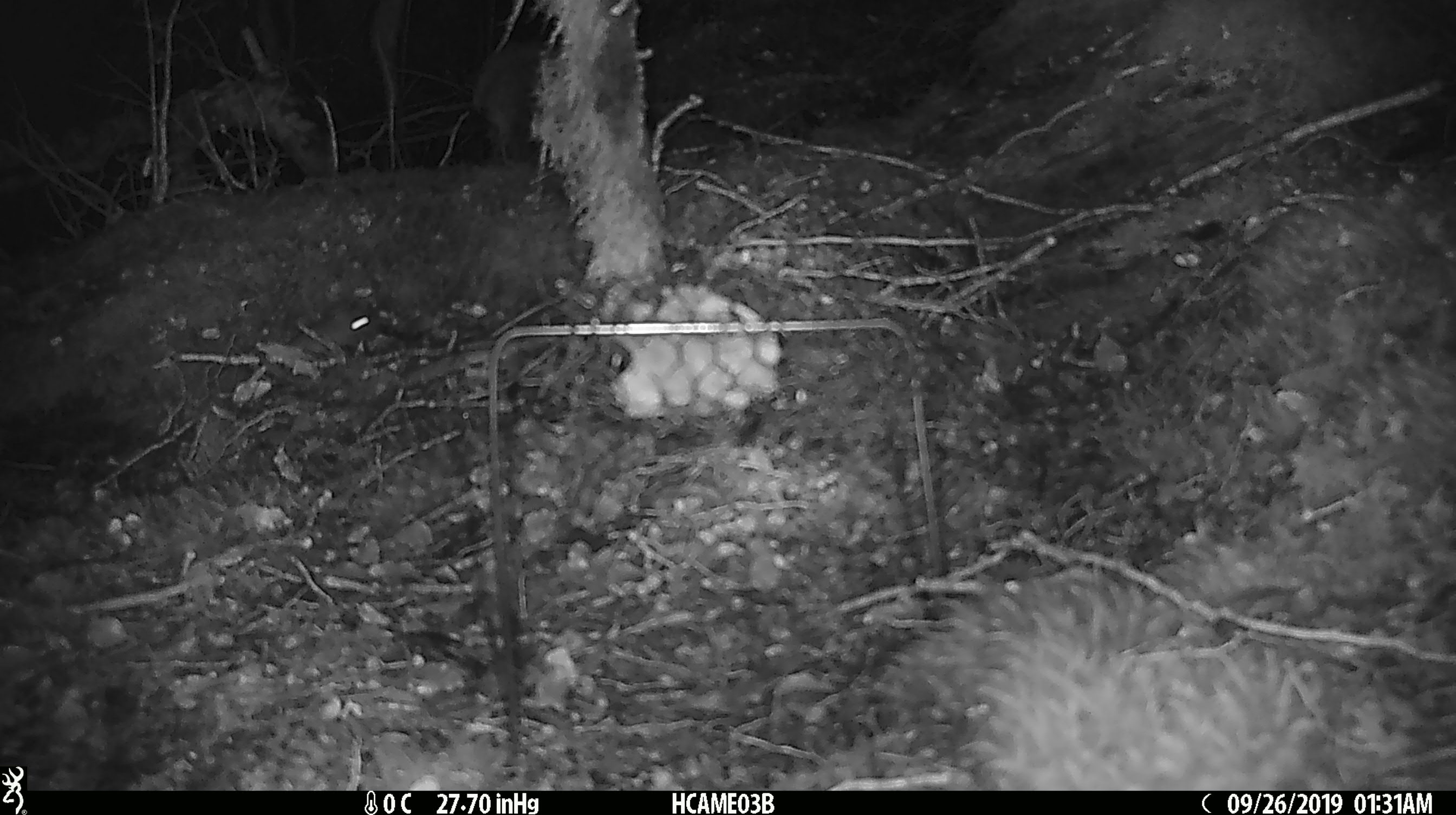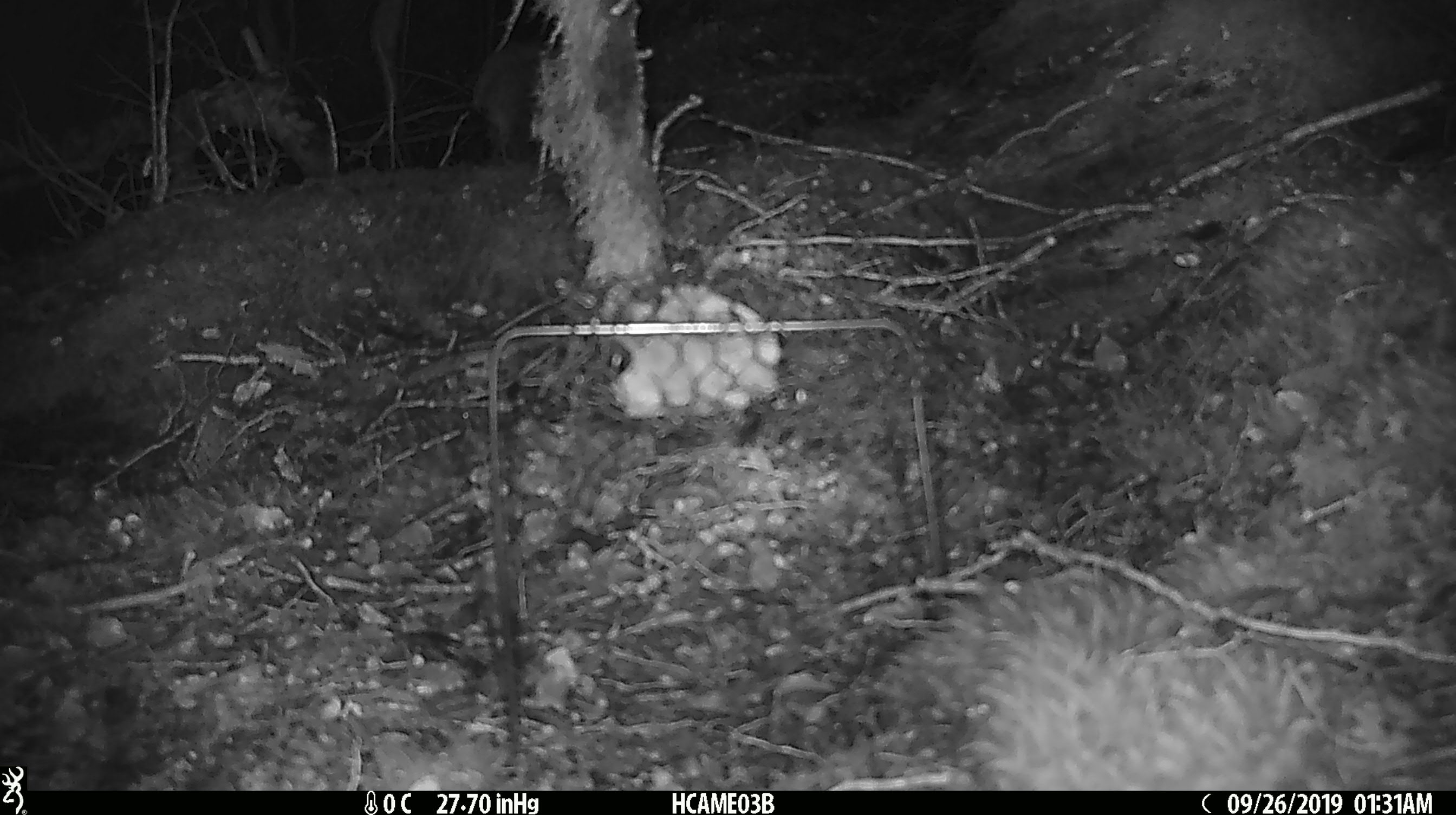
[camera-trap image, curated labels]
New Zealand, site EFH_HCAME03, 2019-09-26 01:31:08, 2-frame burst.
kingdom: Animalia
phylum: Chordata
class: Mammalia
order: Rodentia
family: Muridae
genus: Mus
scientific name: Mus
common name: mouse